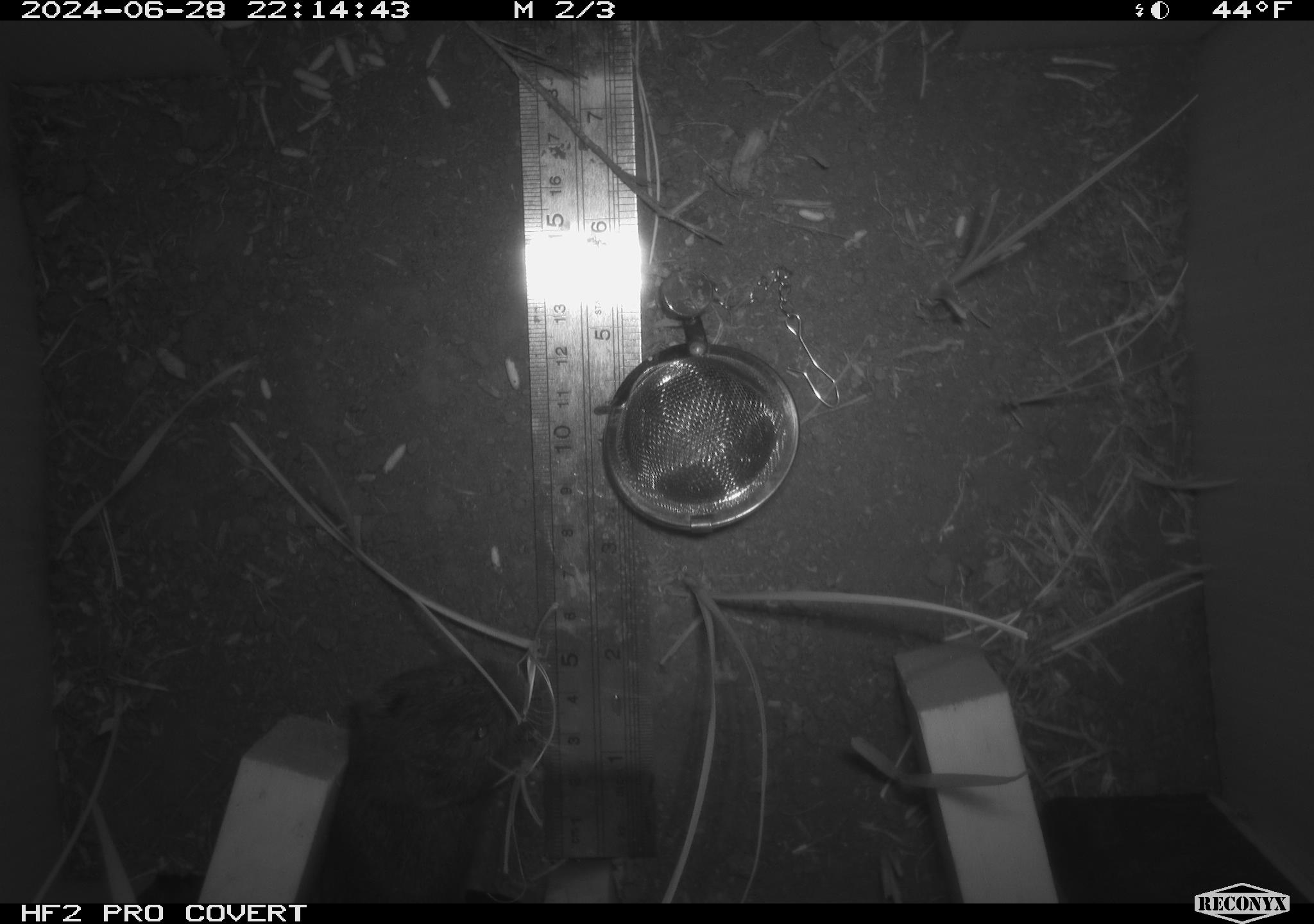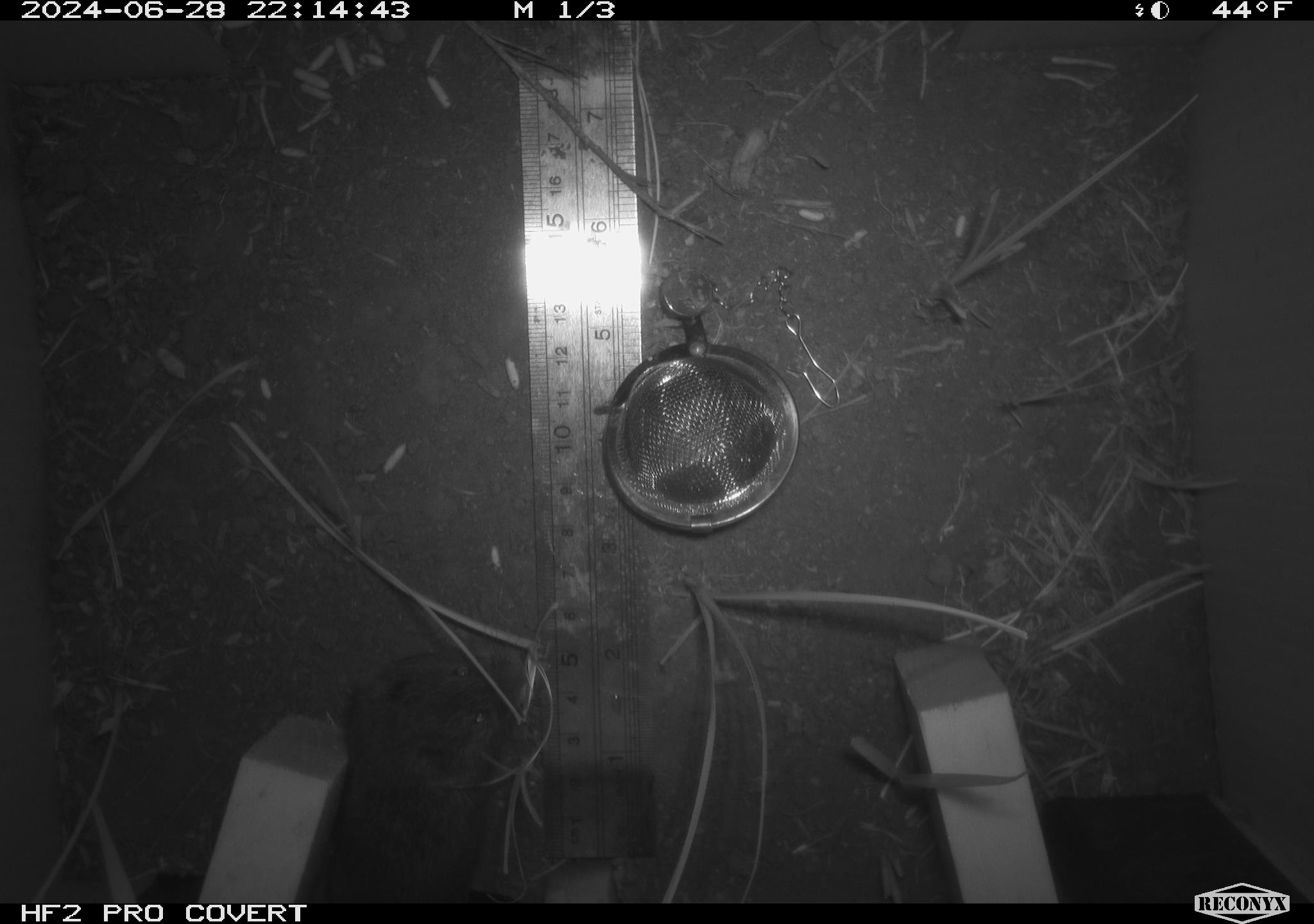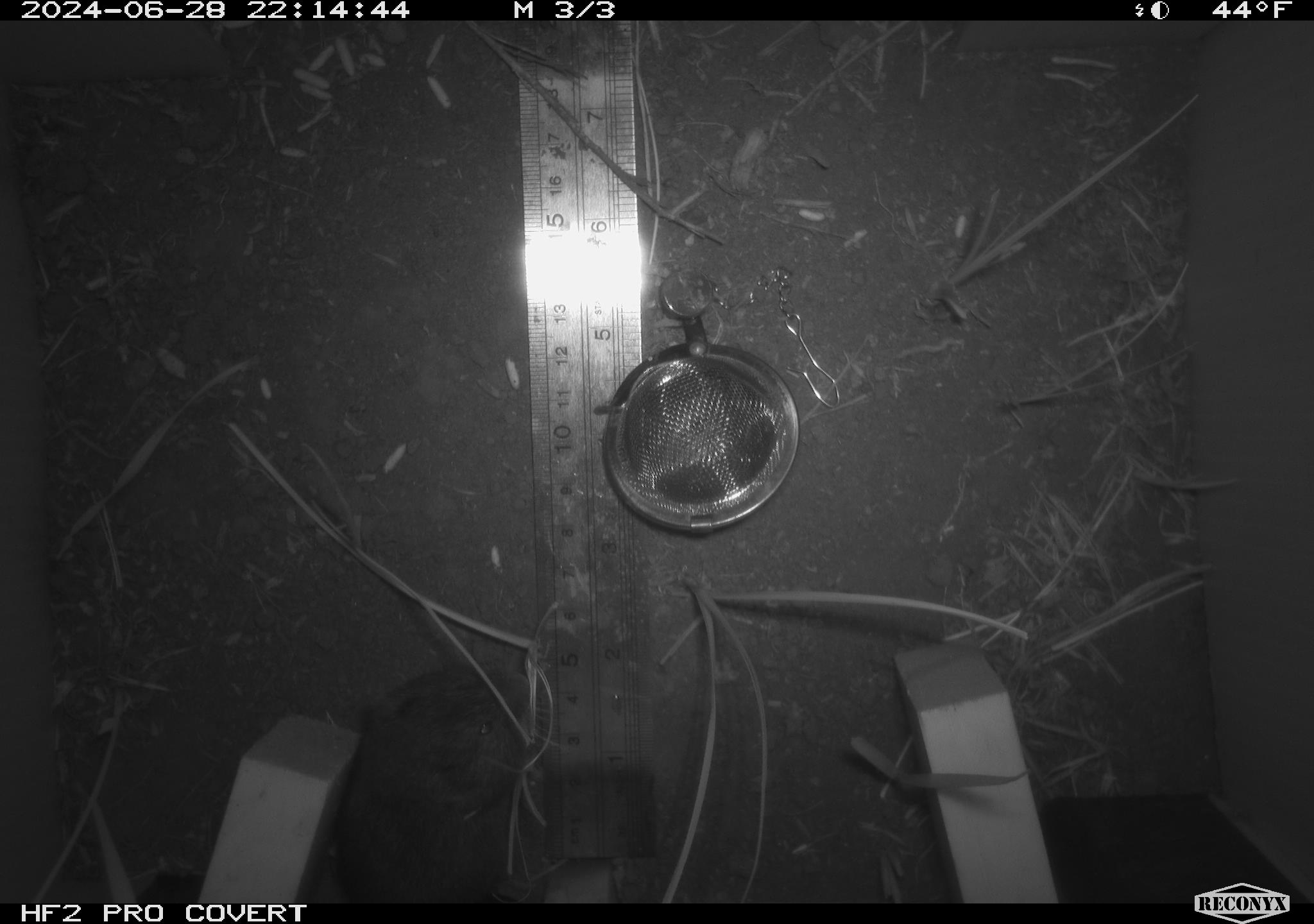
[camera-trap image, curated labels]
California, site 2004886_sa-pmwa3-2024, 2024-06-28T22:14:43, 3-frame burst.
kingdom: Animalia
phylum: Chordata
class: Mammalia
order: Rodentia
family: Cricetidae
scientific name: Arvicolinae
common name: voles, lemmings, and muskrats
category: arvicolinae subfamily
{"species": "arvicolinae subfamily (voles, lemmings, and muskrats) (Arvicolinae)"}